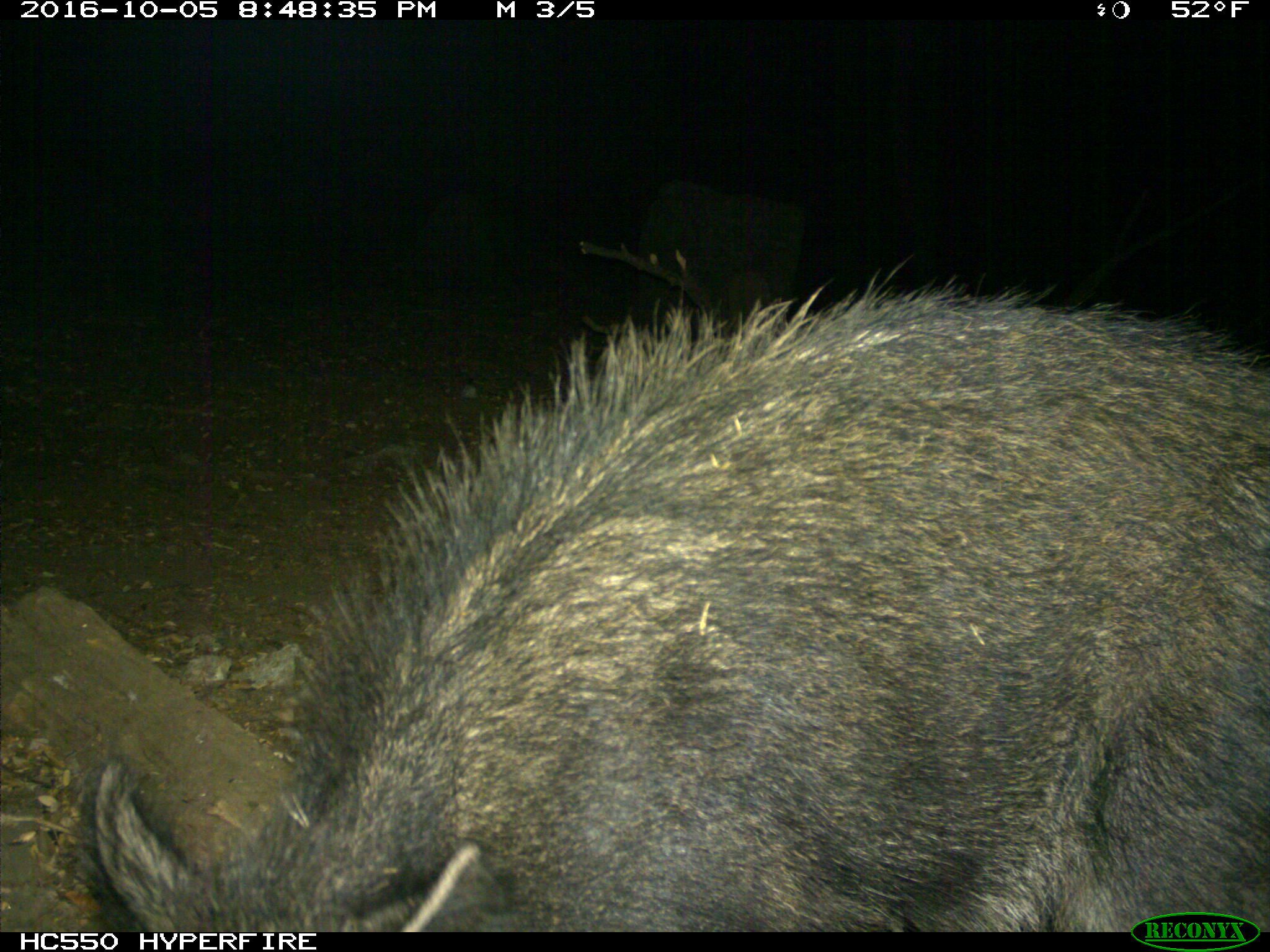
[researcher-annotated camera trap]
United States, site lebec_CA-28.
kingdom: Animalia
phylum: Chordata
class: Mammalia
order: Artiodactyla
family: Suidae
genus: Sus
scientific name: Sus scrofa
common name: wild boar